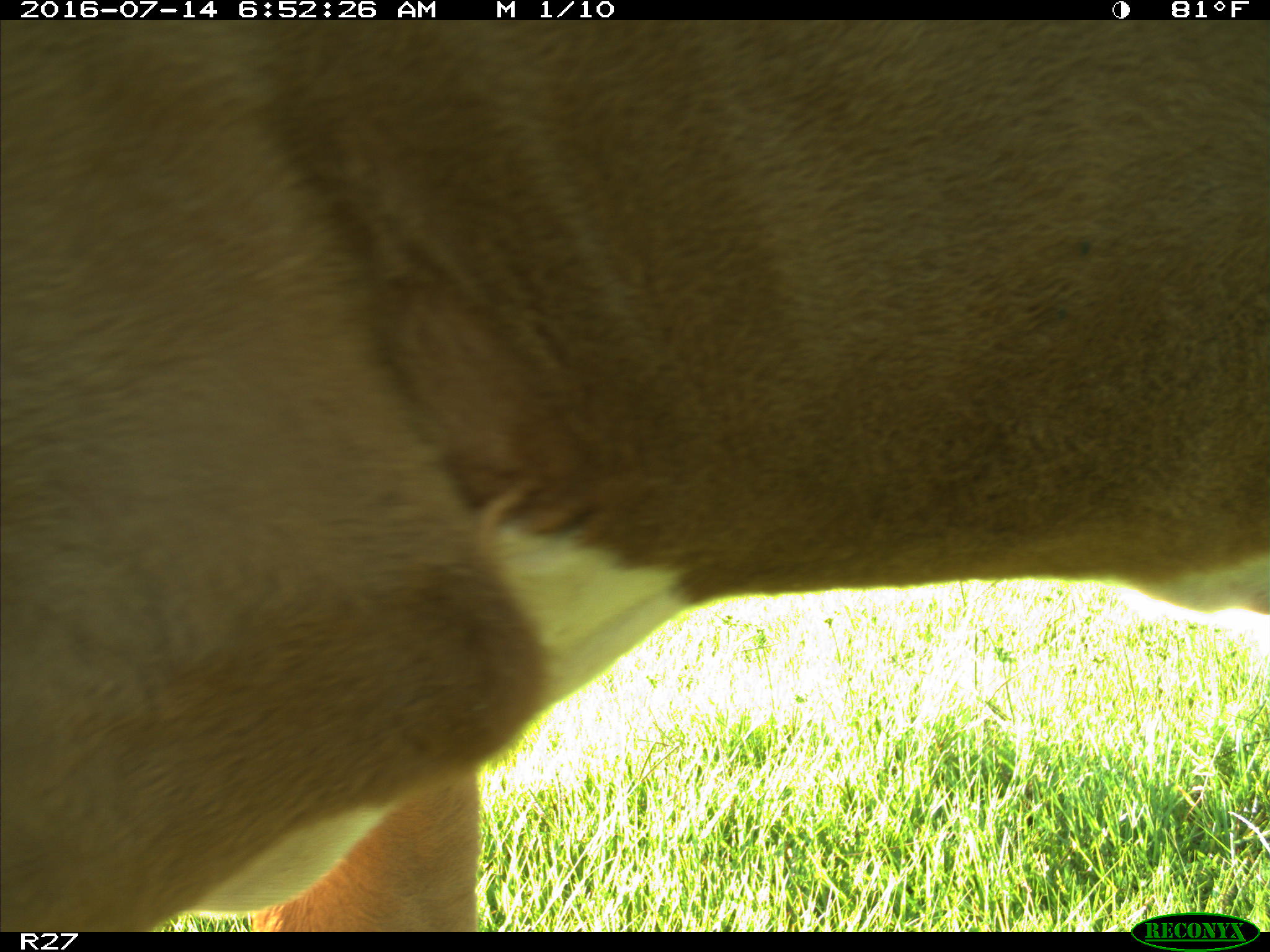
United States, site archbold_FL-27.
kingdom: Animalia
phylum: Chordata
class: Mammalia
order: Artiodactyla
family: Bovidae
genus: Bos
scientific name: Bos taurus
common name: domestic cow